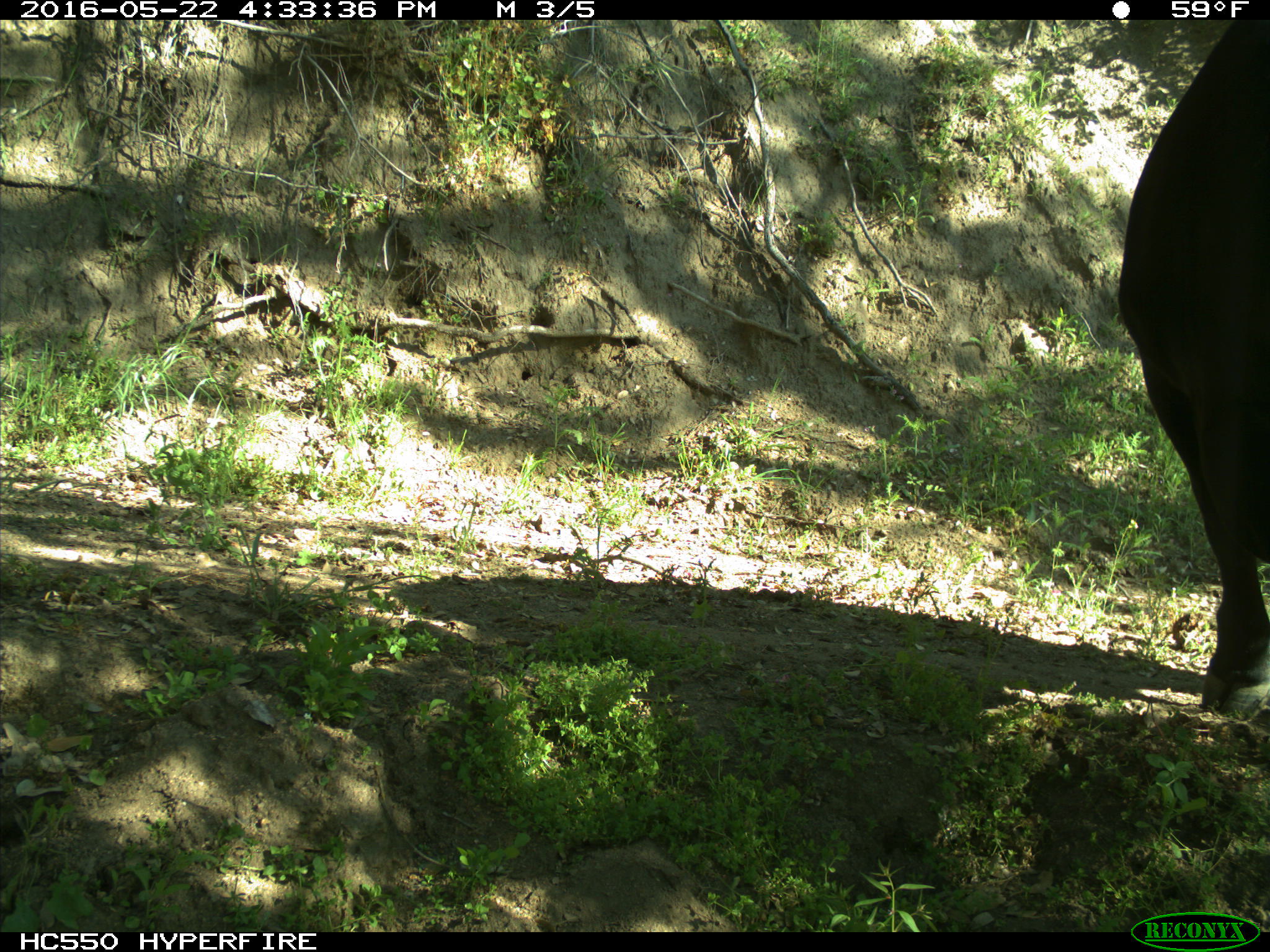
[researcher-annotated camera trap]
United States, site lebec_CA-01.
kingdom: Animalia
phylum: Chordata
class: Mammalia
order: Artiodactyla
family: Bovidae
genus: Bos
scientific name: Bos taurus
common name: domestic cow